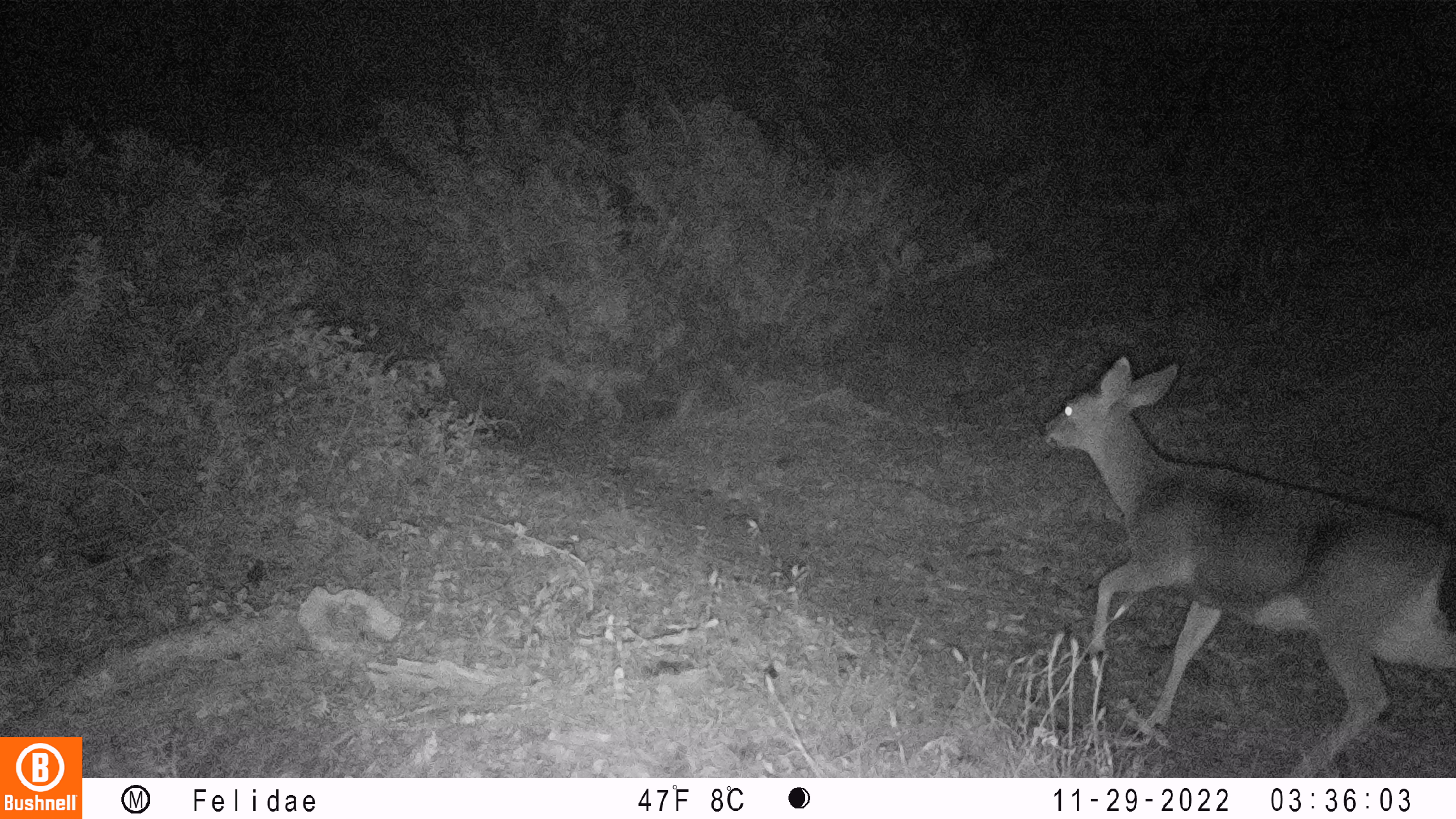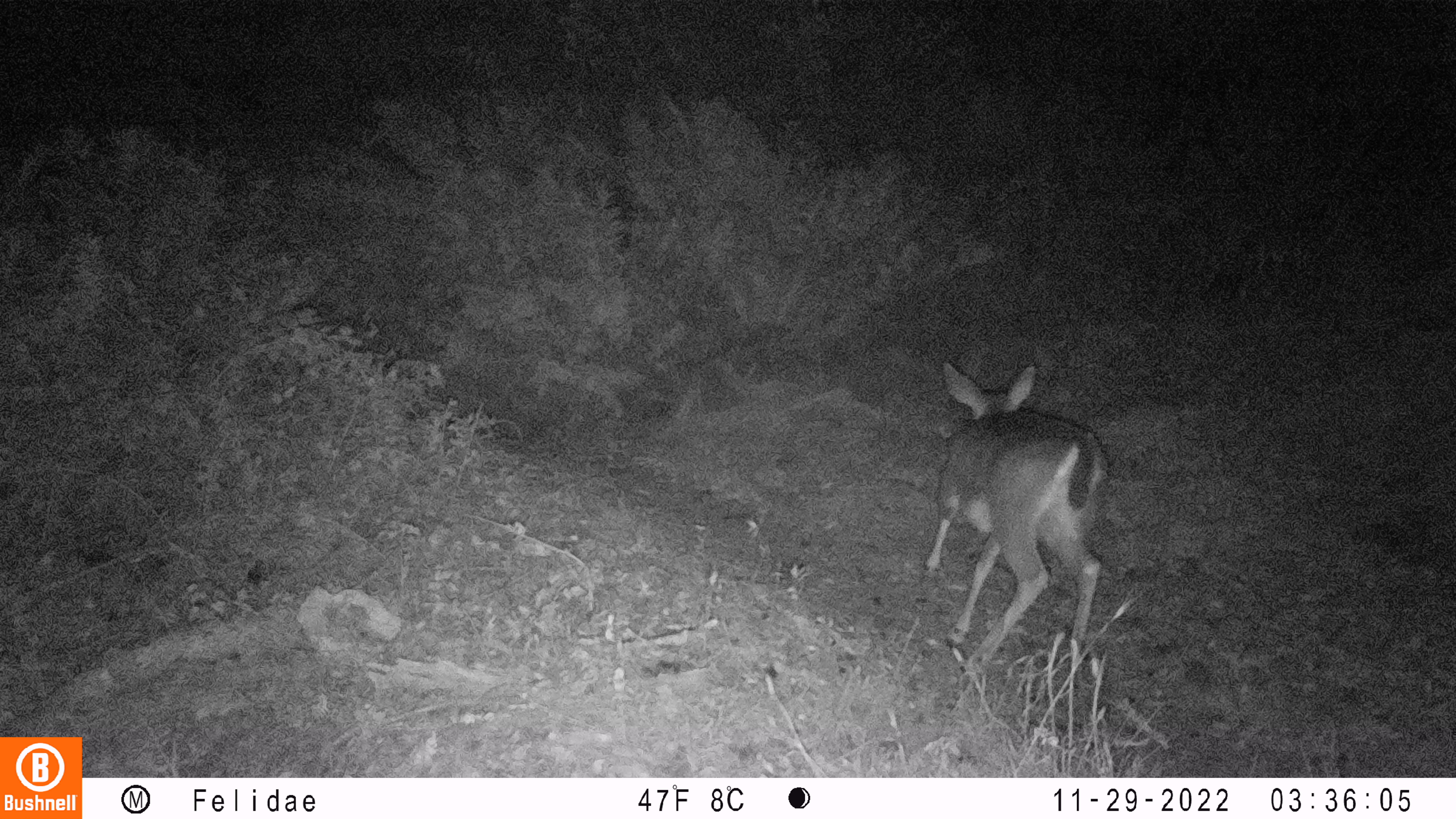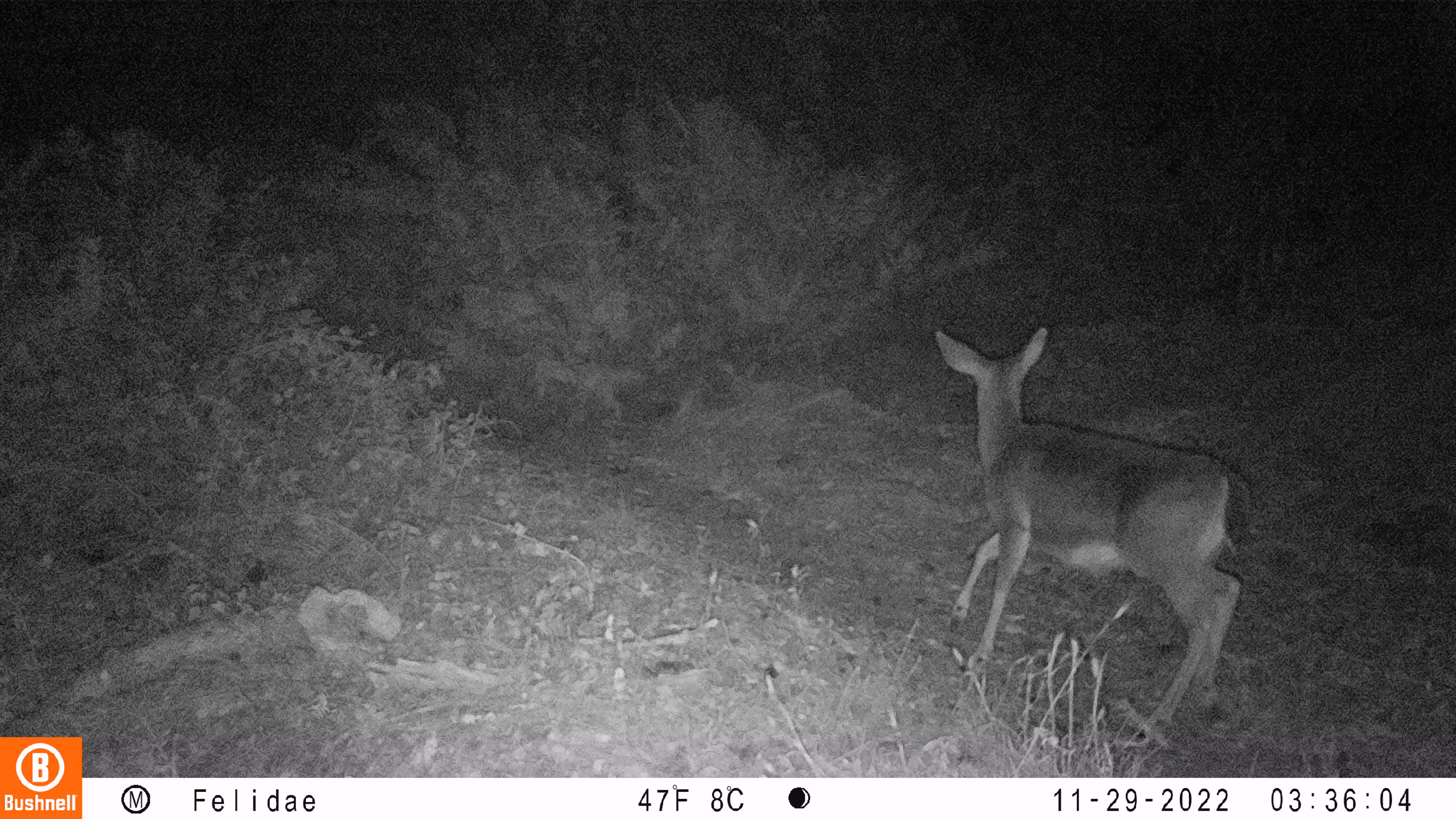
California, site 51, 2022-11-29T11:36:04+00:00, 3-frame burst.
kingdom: Animalia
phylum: Chordata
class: Mammalia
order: Artiodactyla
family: Cervidae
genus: Odocoileus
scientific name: Odocoileus hemionus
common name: mule deer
Mule deer (Odocoileus hemionus).